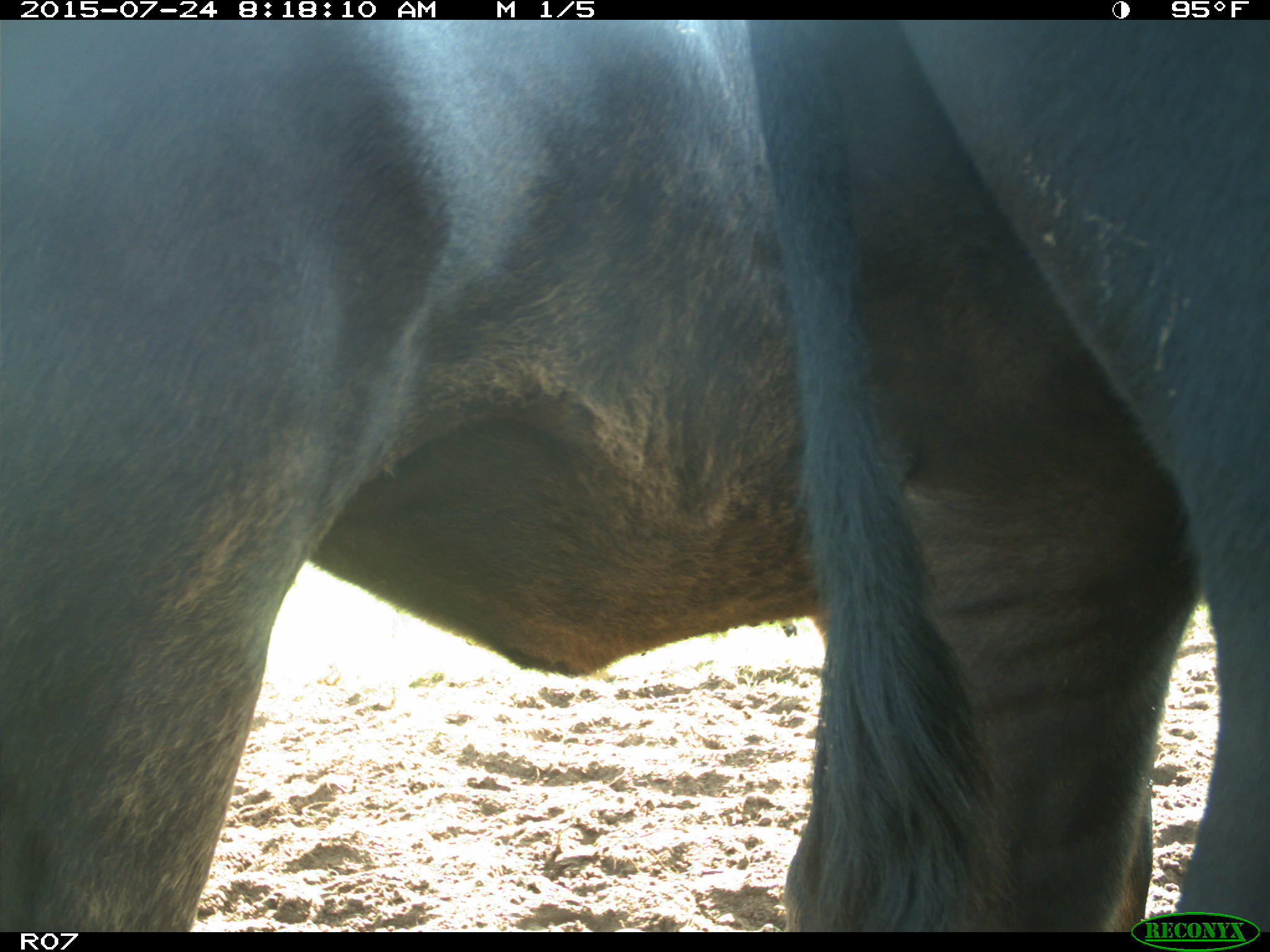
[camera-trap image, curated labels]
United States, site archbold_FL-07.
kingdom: Animalia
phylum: Chordata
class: Mammalia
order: Artiodactyla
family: Bovidae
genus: Bos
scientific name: Bos taurus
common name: domestic cow